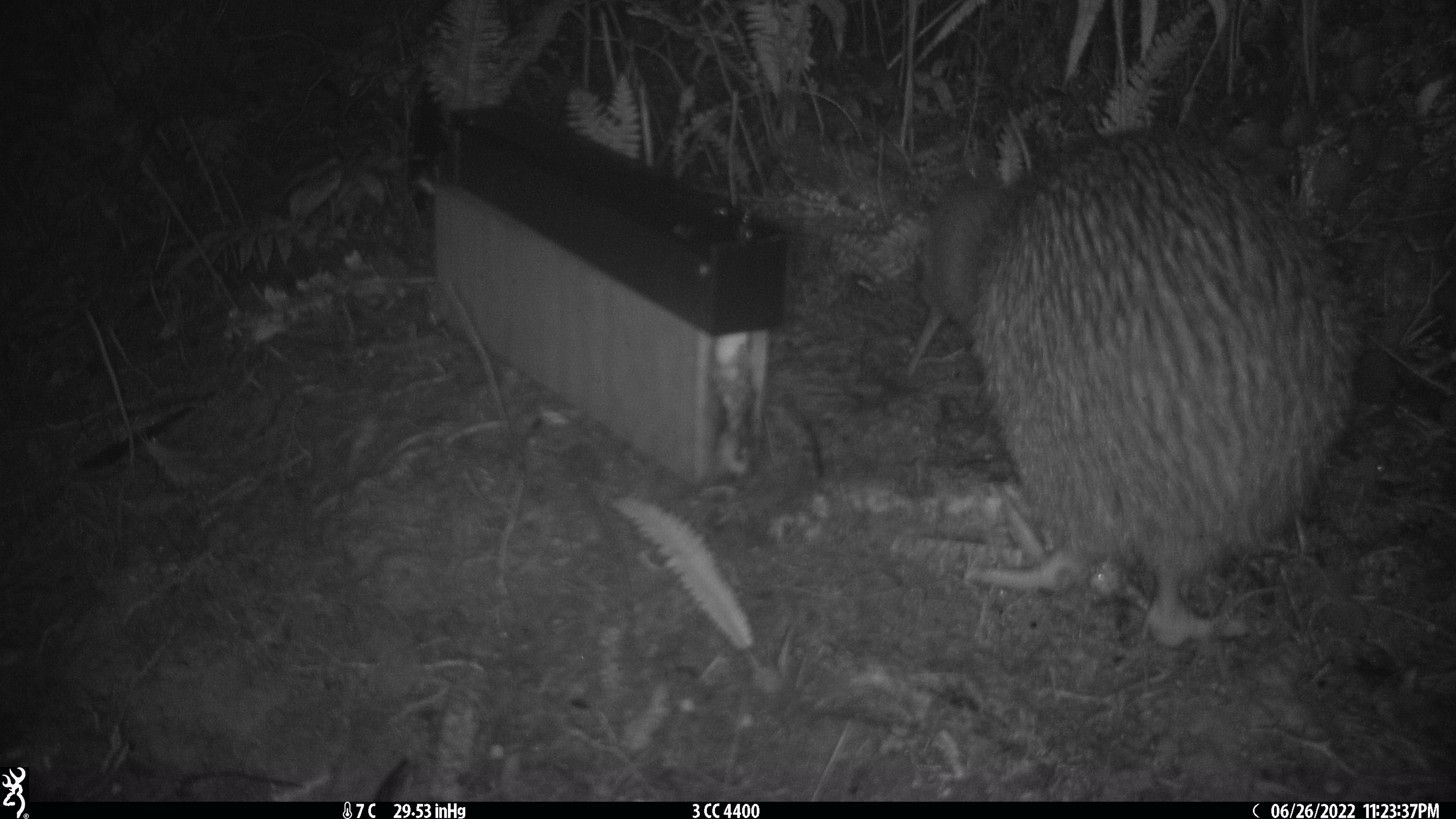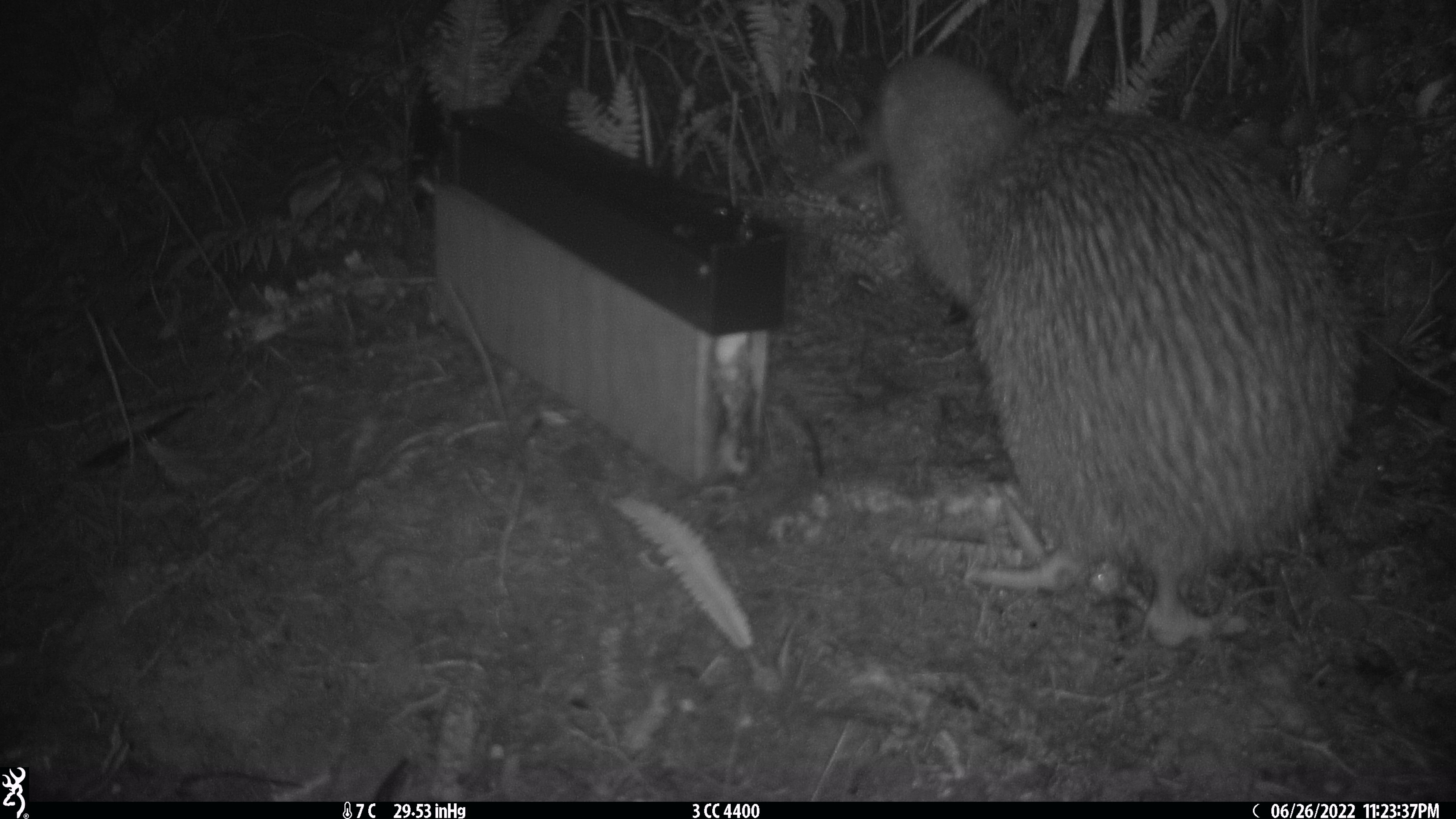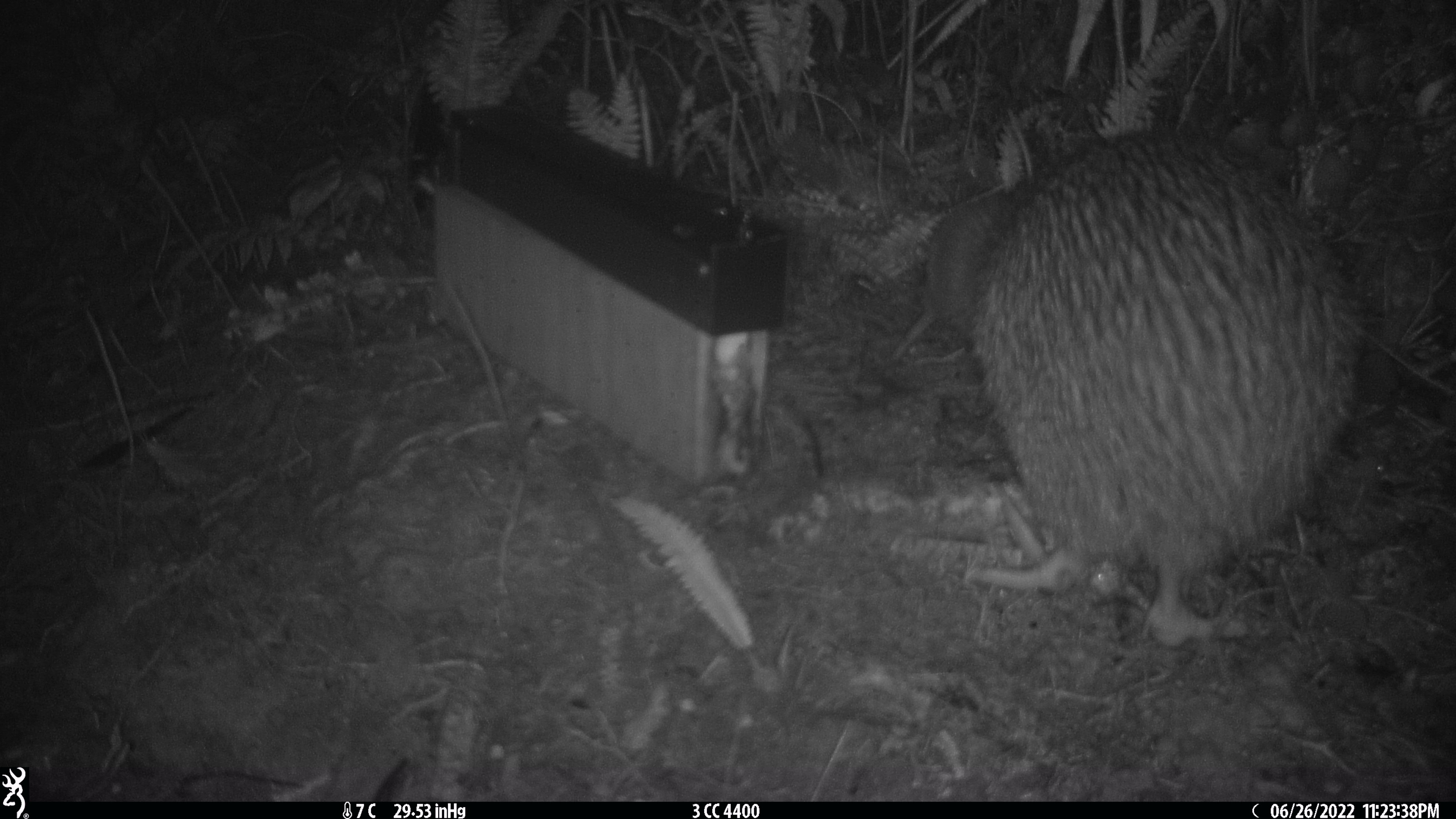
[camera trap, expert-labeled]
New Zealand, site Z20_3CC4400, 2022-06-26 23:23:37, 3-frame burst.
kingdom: Animalia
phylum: Chordata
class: Aves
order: Apterygiformes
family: Apterygidae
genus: Apteryx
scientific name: Apteryx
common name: kiwi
Kiwi (Apteryx).